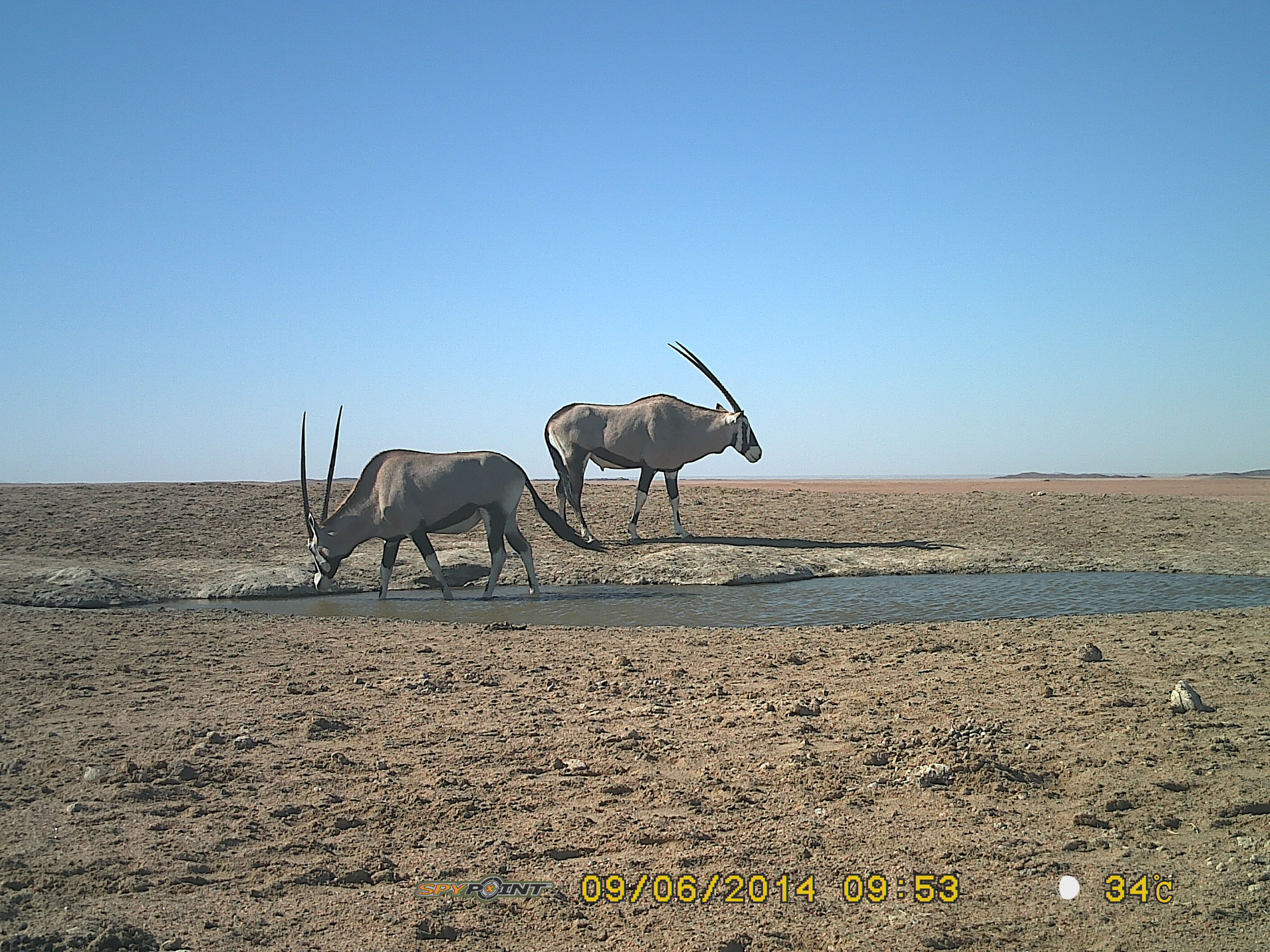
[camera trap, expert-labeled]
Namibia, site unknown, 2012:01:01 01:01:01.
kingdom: Animalia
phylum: Chordata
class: Mammalia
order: Artiodactyla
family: Bovidae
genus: Oryx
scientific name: Oryx gazella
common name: gemsbok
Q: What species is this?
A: Oryx gazella (gemsbok).